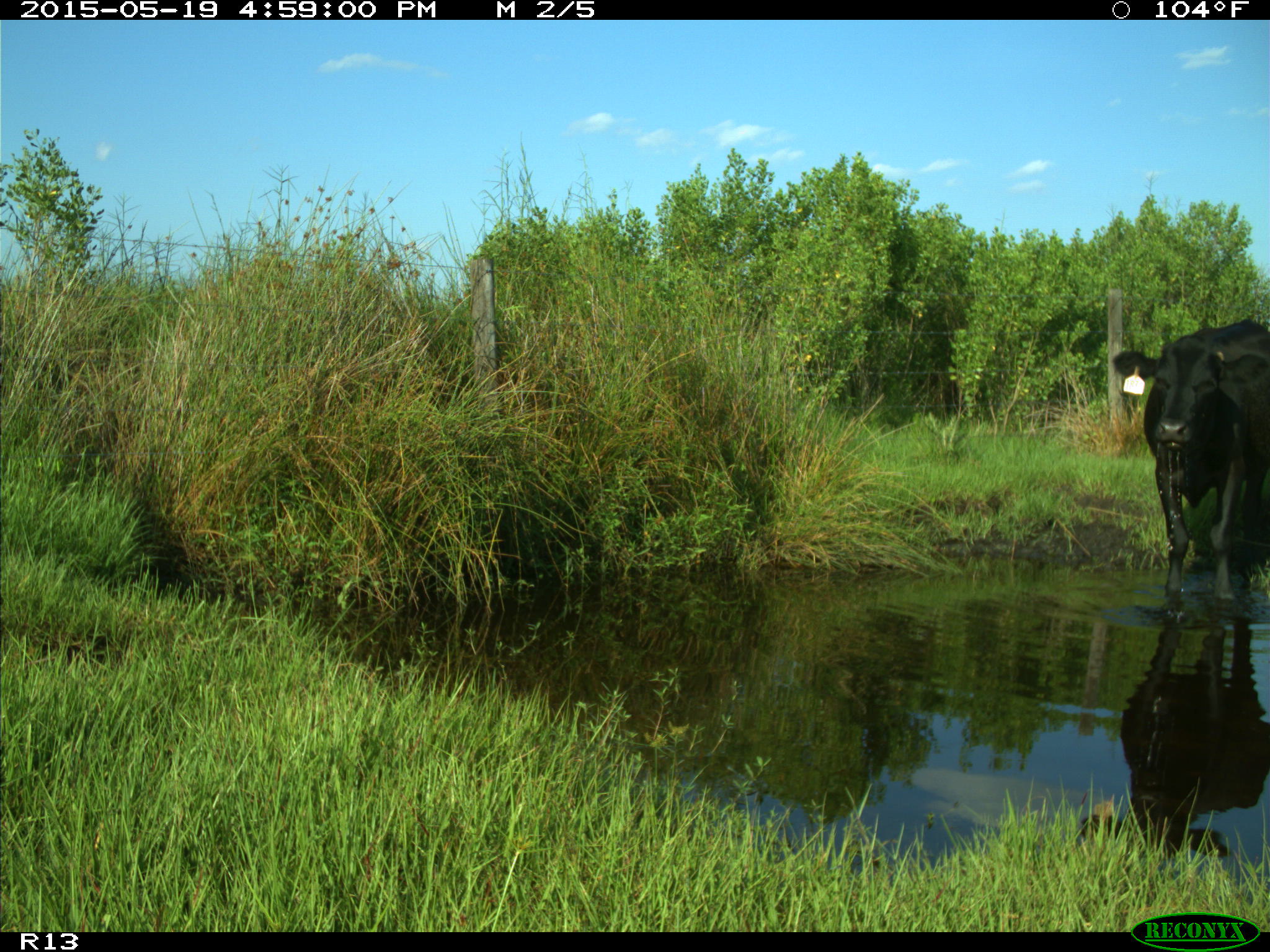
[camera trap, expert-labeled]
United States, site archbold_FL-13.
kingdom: Animalia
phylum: Chordata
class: Mammalia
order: Artiodactyla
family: Bovidae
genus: Bos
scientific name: Bos taurus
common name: domestic cow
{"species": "Bos taurus (domestic cow)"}